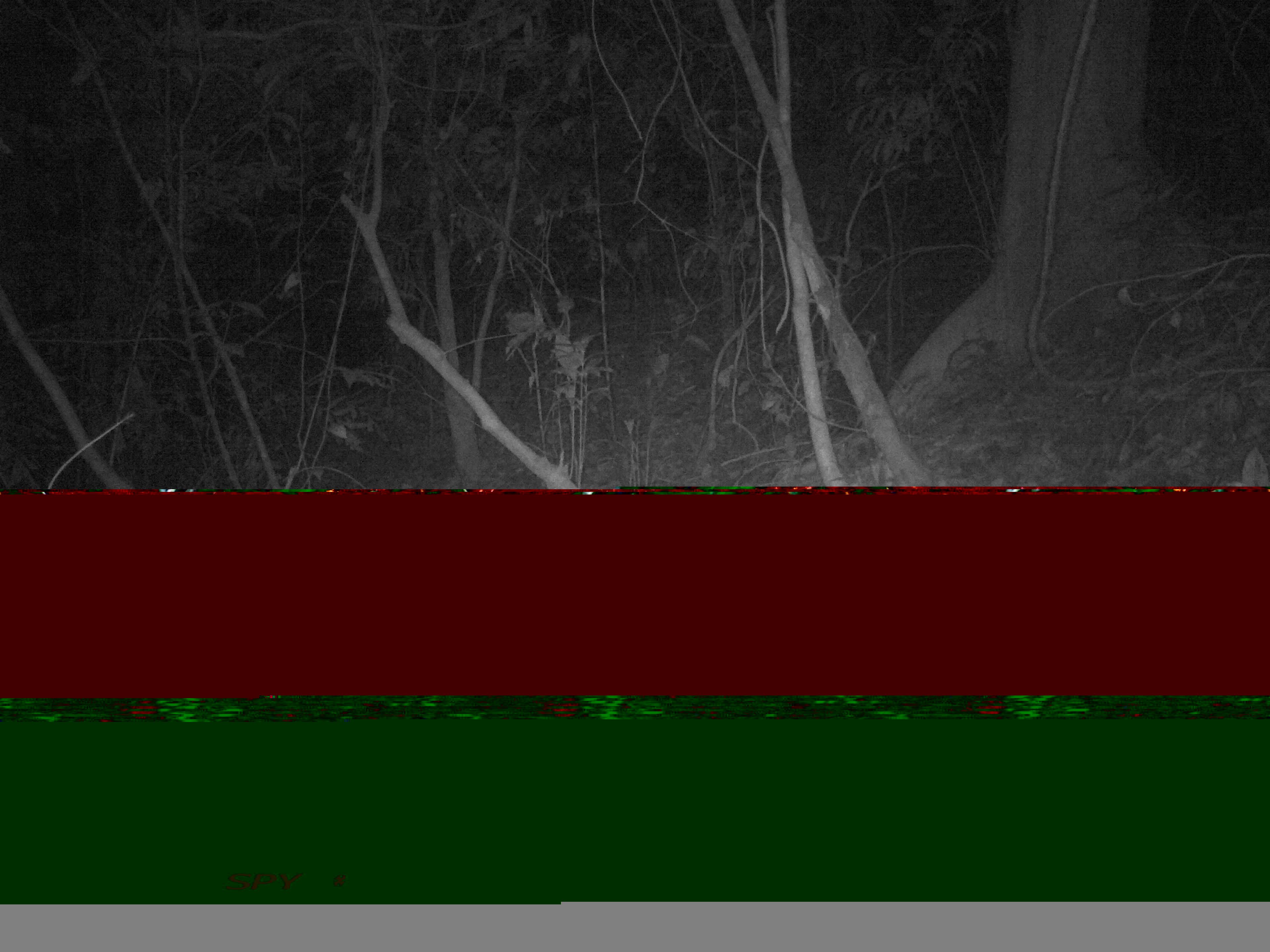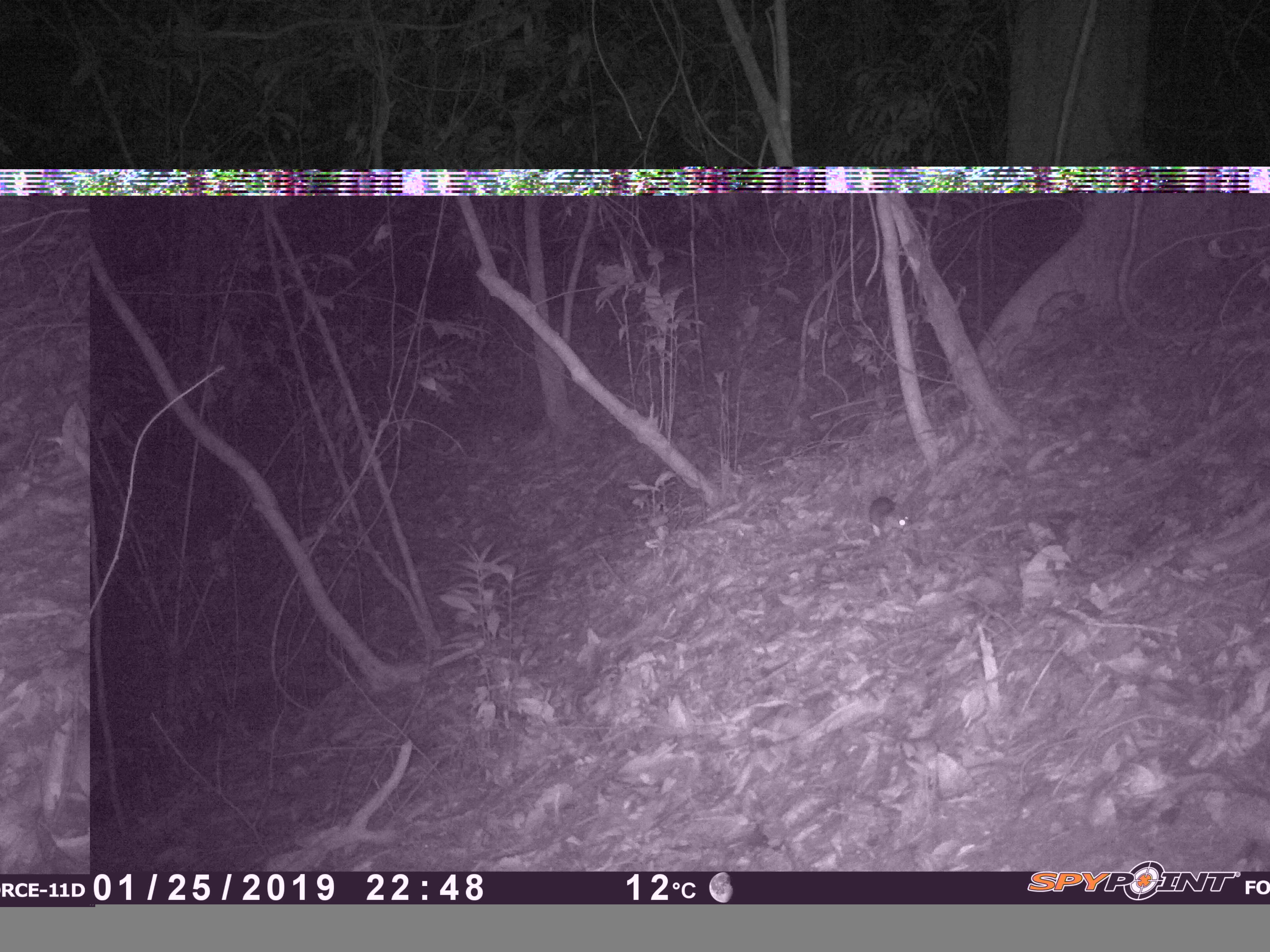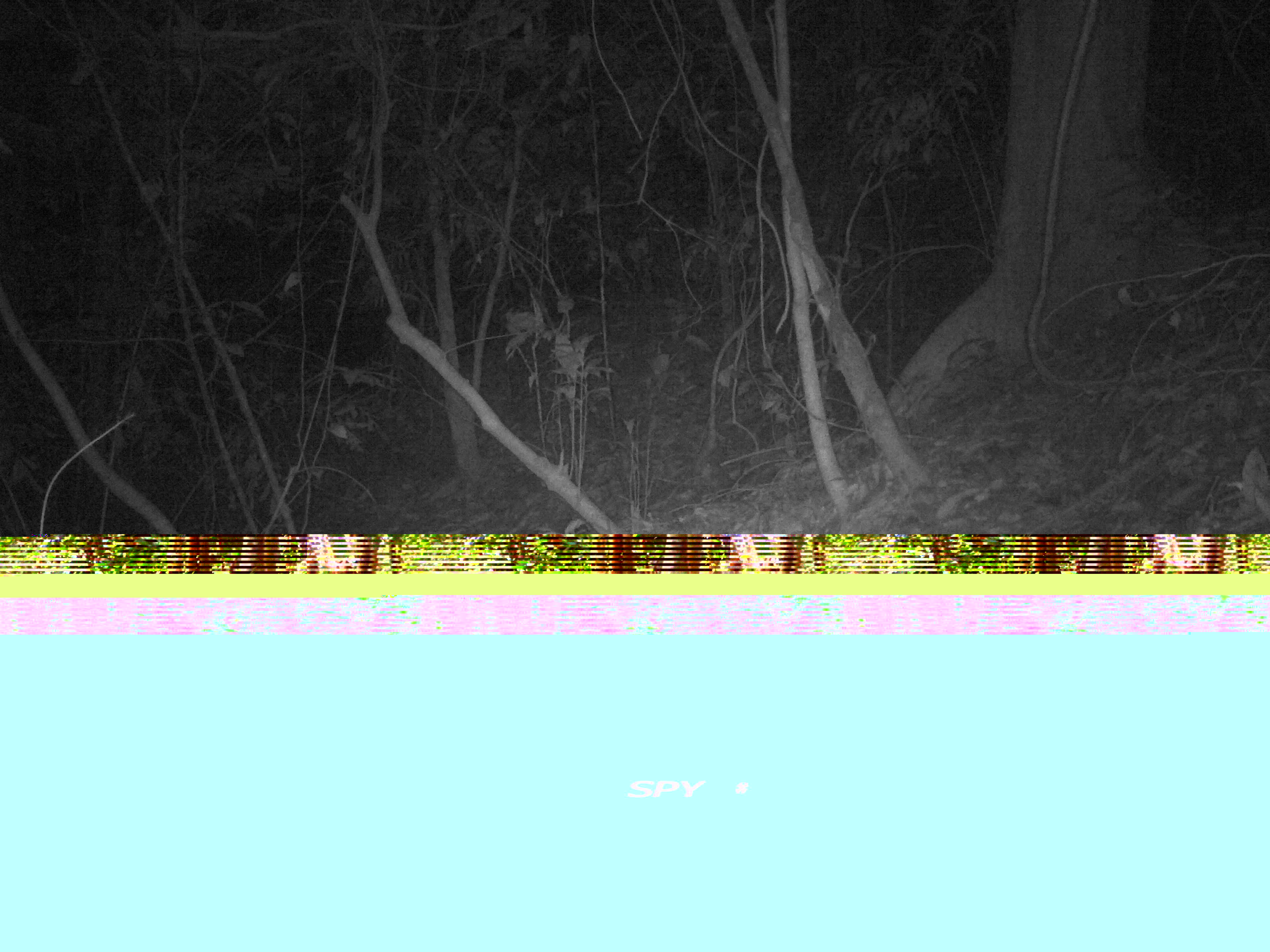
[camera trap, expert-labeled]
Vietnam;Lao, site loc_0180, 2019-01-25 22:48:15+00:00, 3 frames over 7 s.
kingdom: Animalia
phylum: Chordata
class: Mammalia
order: Rodentia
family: Muridae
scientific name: Muridae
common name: old-world mice and rats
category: unidentified murid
Unidentified murid (old-world mice and rats) (Muridae). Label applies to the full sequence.